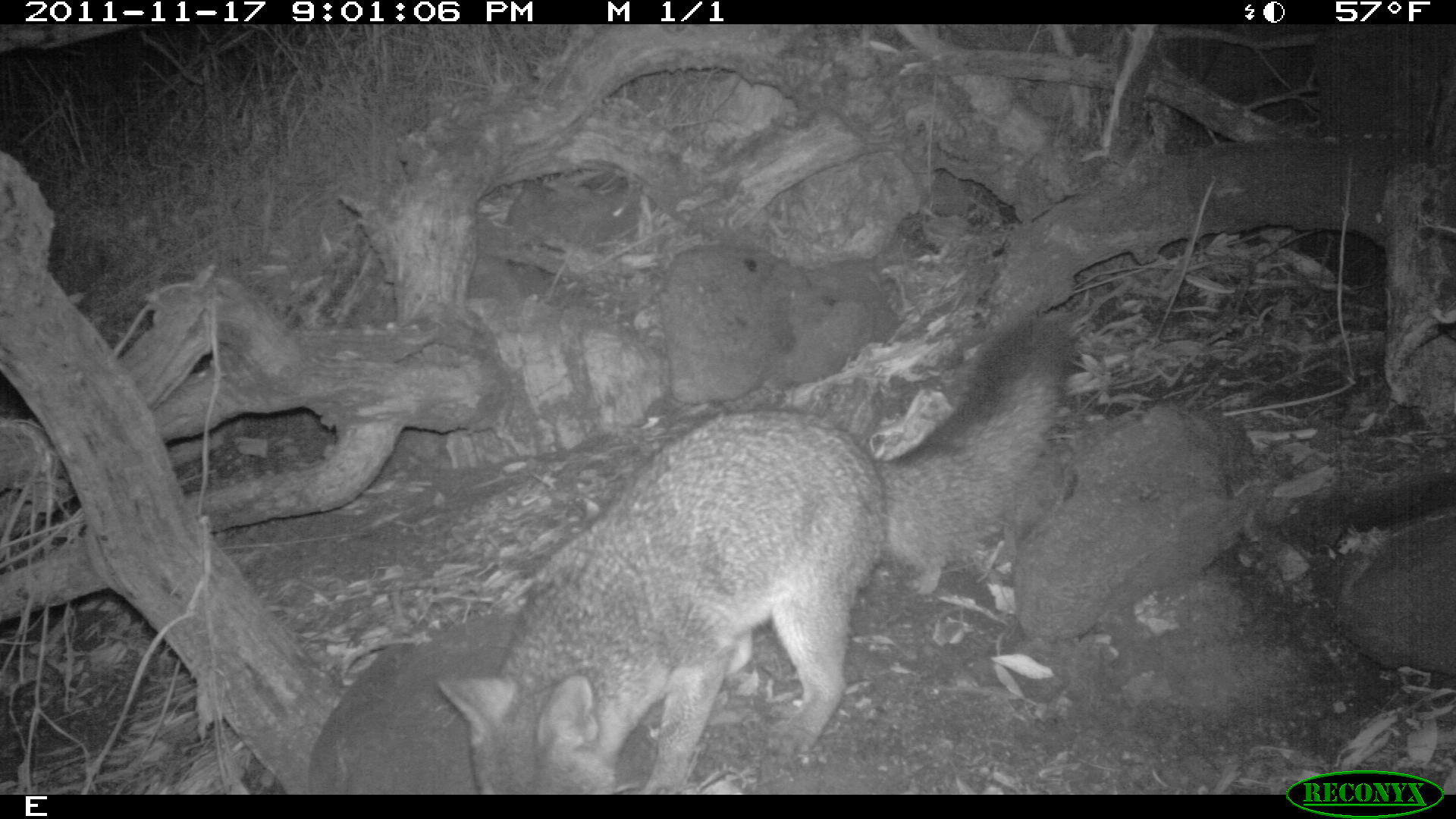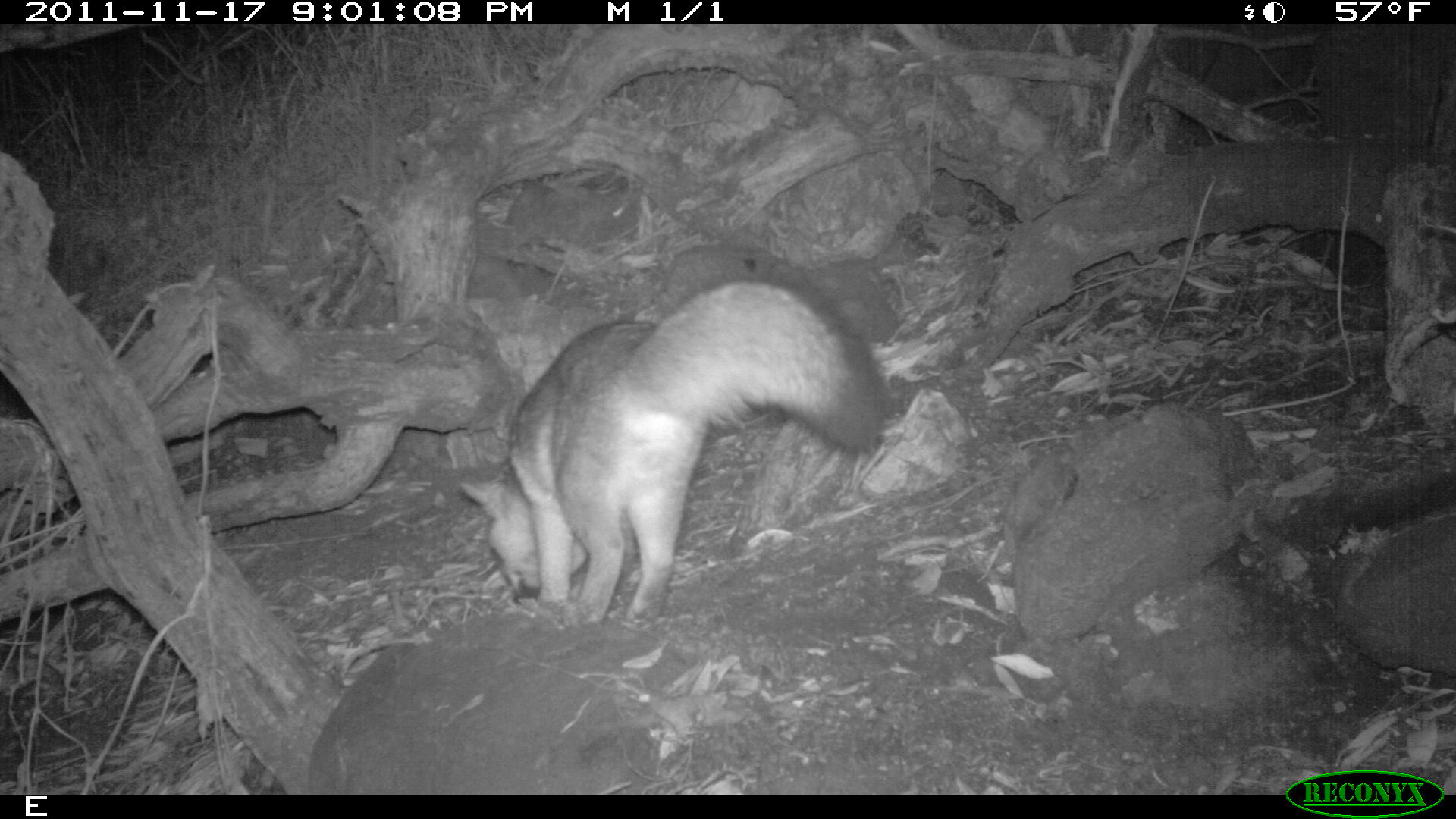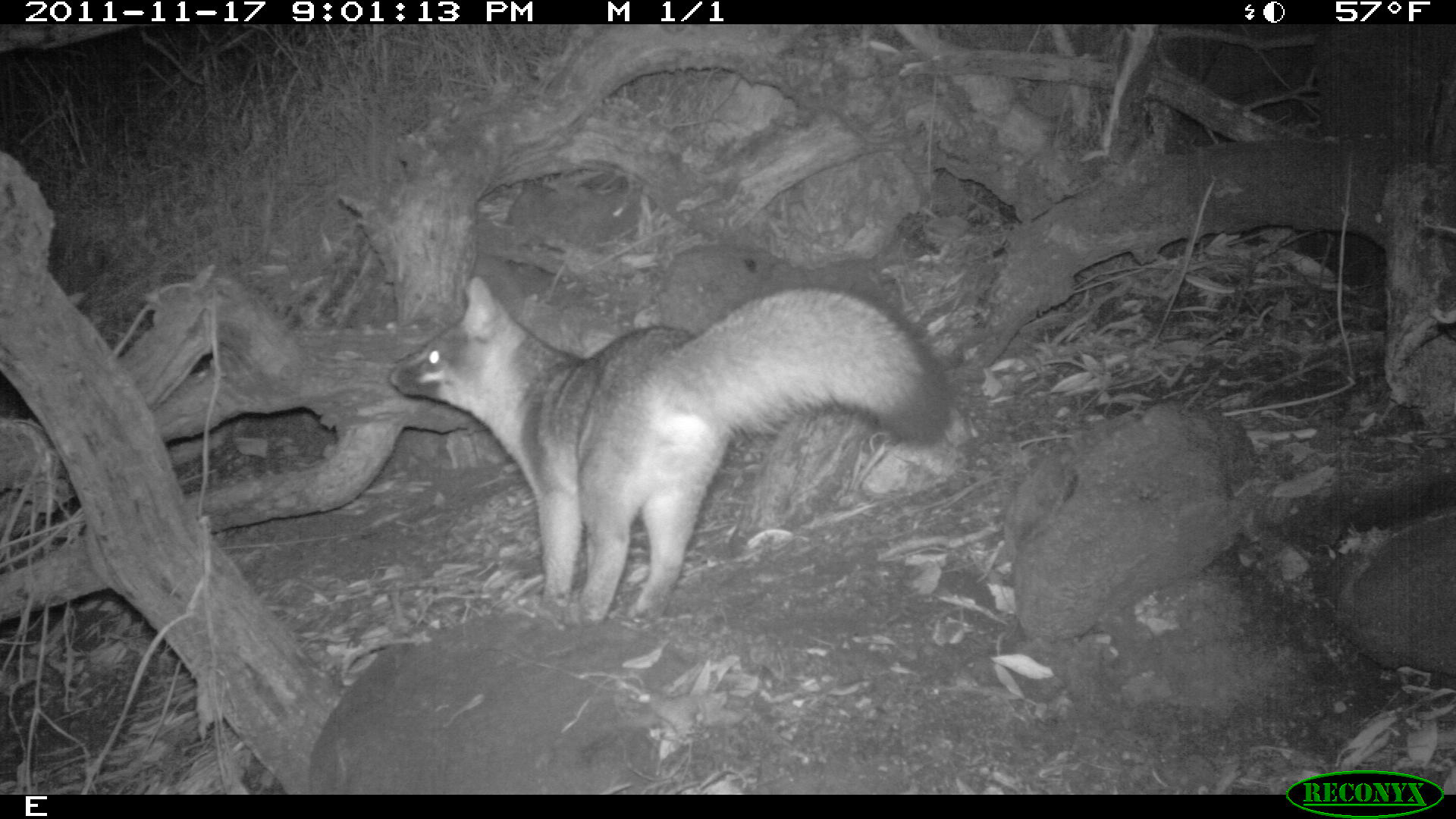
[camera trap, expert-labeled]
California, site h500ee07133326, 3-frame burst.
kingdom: Animalia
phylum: Chordata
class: Mammalia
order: Carnivora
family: Canidae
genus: Urocyon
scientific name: Urocyon littoralis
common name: island fox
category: fox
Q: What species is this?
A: Fox (island fox) (Urocyon littoralis).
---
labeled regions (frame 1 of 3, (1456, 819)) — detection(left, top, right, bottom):
fox: detection(438, 318, 1074, 793)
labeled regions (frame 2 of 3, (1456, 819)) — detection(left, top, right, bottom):
fox: detection(459, 267, 883, 622)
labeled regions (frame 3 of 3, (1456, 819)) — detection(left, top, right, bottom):
fox: detection(384, 275, 956, 629)